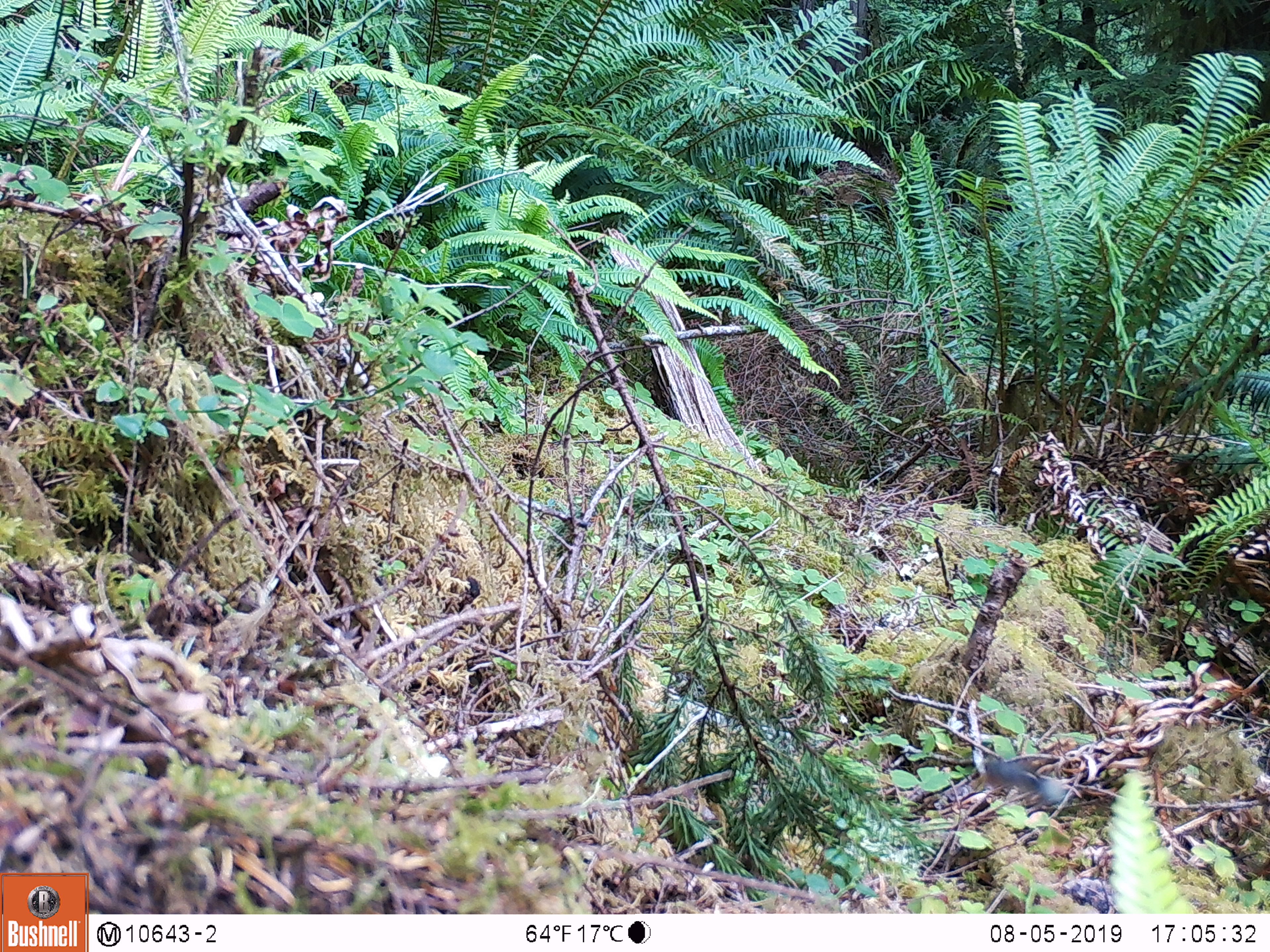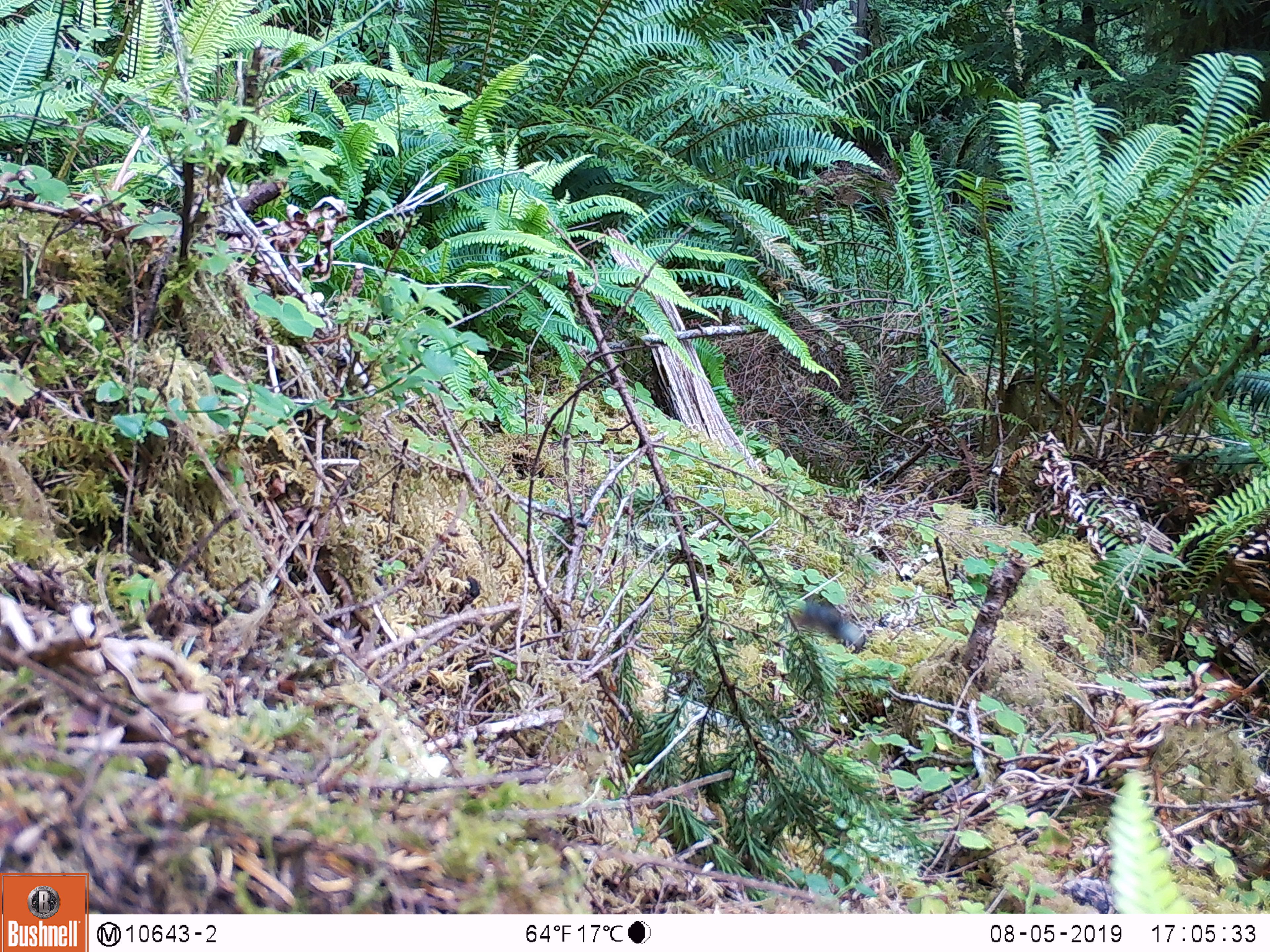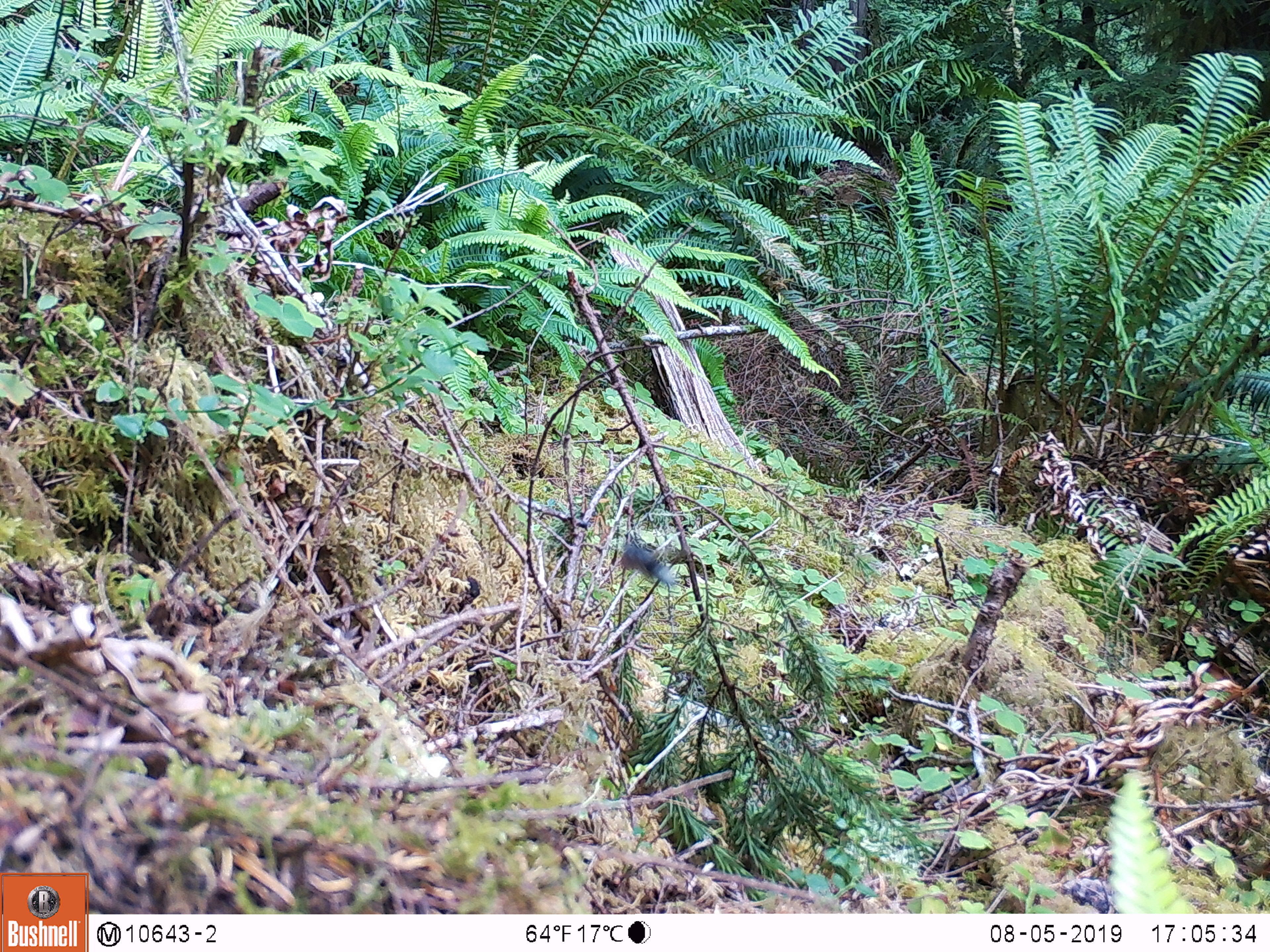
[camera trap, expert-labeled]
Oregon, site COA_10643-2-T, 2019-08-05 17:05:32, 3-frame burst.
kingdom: Animalia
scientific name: Animalia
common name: invertebrate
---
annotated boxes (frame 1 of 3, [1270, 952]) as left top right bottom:
invertebrate: 955 736 1078 818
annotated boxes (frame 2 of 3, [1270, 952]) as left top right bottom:
invertebrate: 769 575 888 662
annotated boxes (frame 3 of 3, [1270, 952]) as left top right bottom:
invertebrate: 580 517 709 601